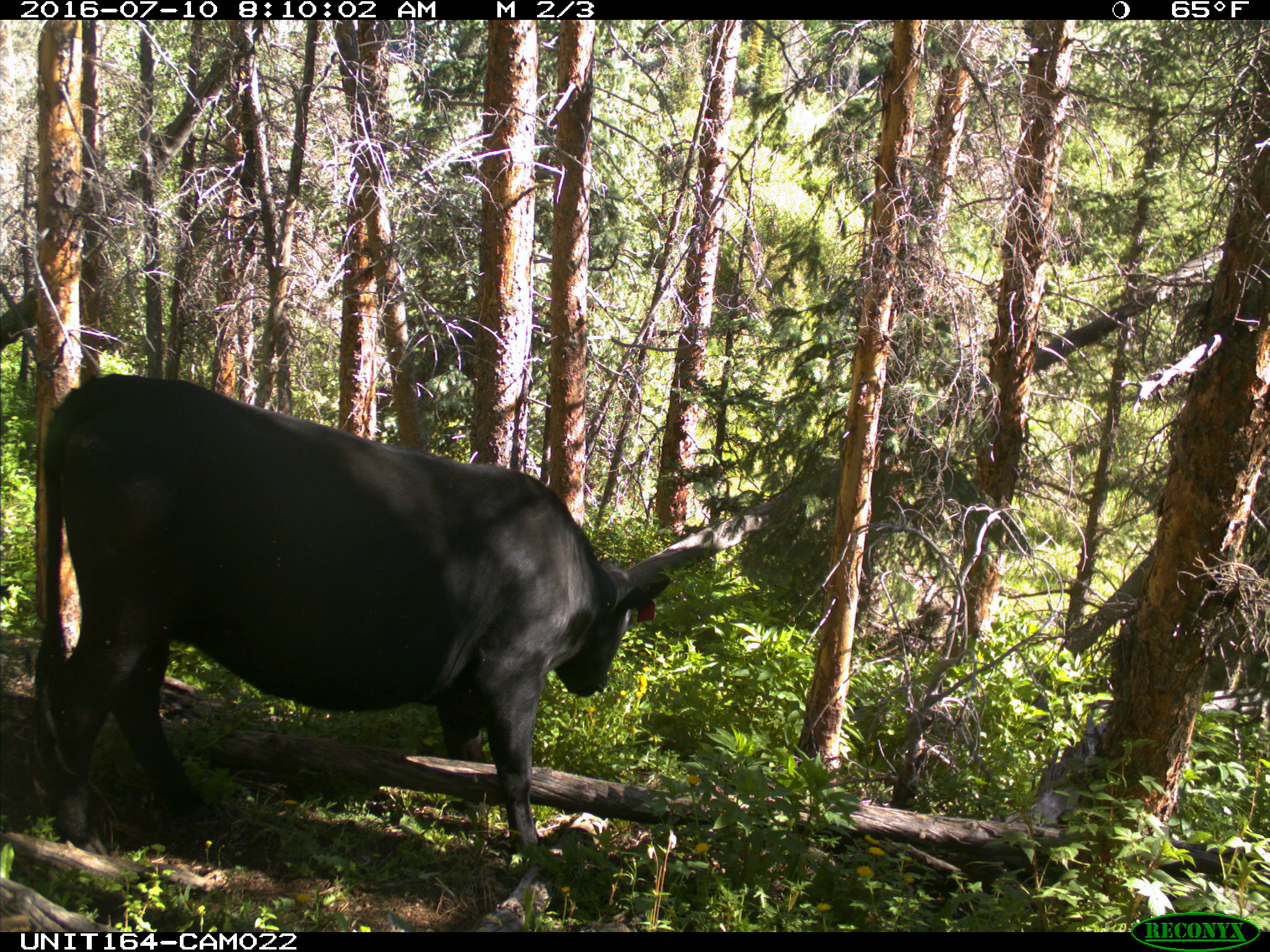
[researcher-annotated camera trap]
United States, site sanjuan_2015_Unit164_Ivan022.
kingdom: Animalia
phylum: Chordata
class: Mammalia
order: Artiodactyla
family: Bovidae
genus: Bos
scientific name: Bos taurus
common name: domestic cow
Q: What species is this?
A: Bos taurus (domestic cow).